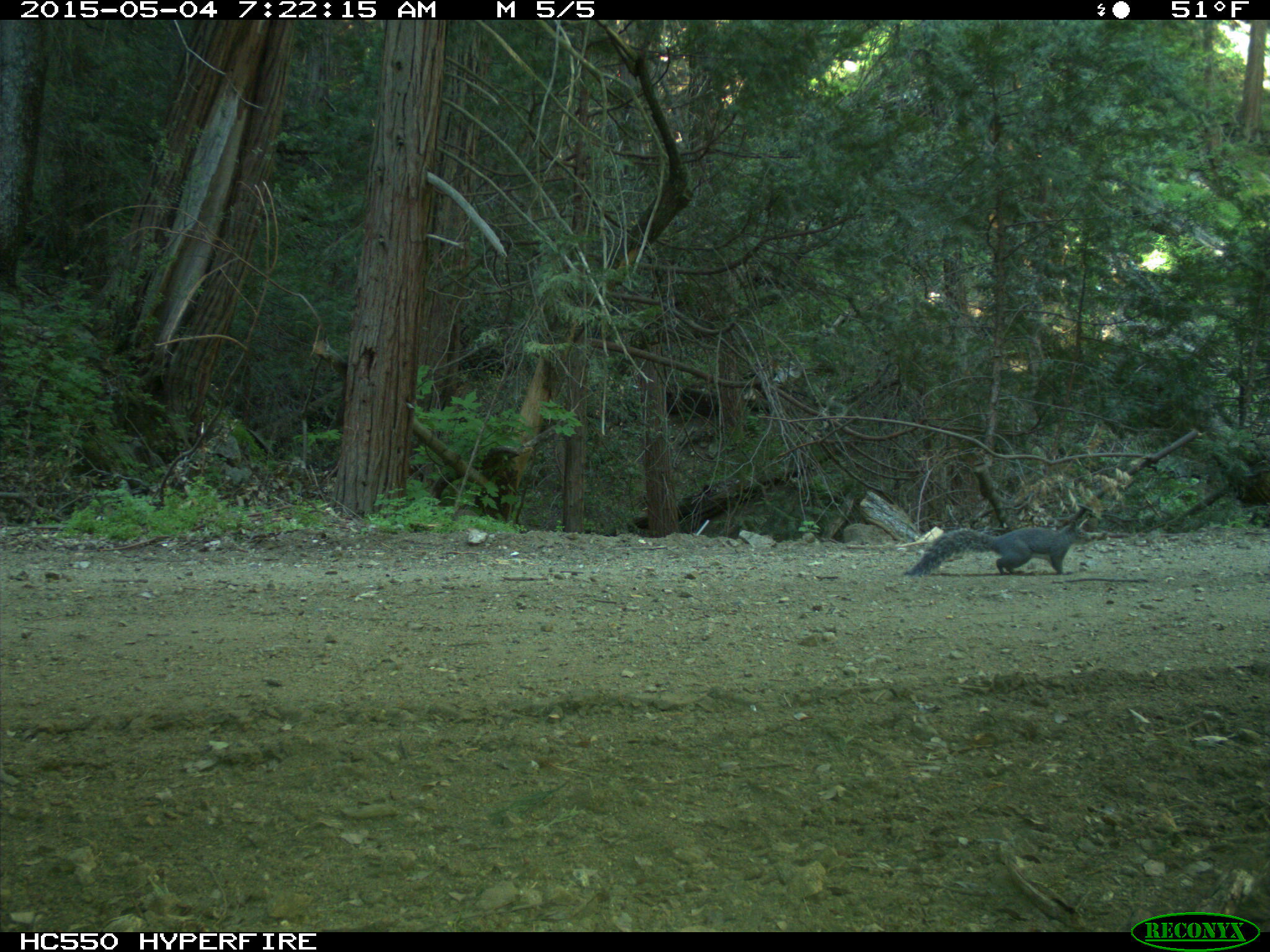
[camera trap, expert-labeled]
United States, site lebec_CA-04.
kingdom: Animalia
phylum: Chordata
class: Mammalia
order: Rodentia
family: Sciuridae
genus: Sciurus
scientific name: Sciurus carolinensis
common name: eastern gray squirrel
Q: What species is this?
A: Sciurus carolinensis (eastern gray squirrel).